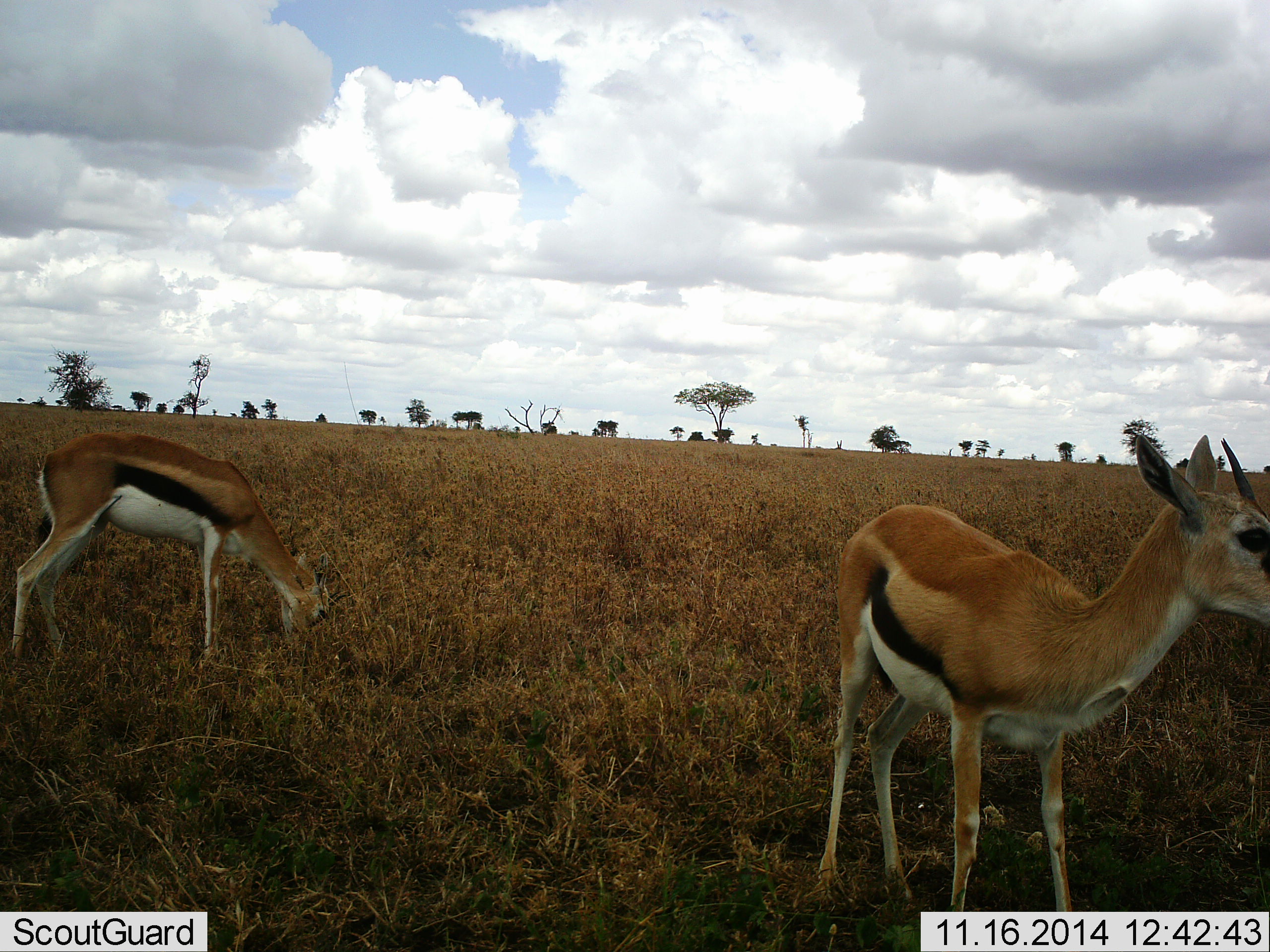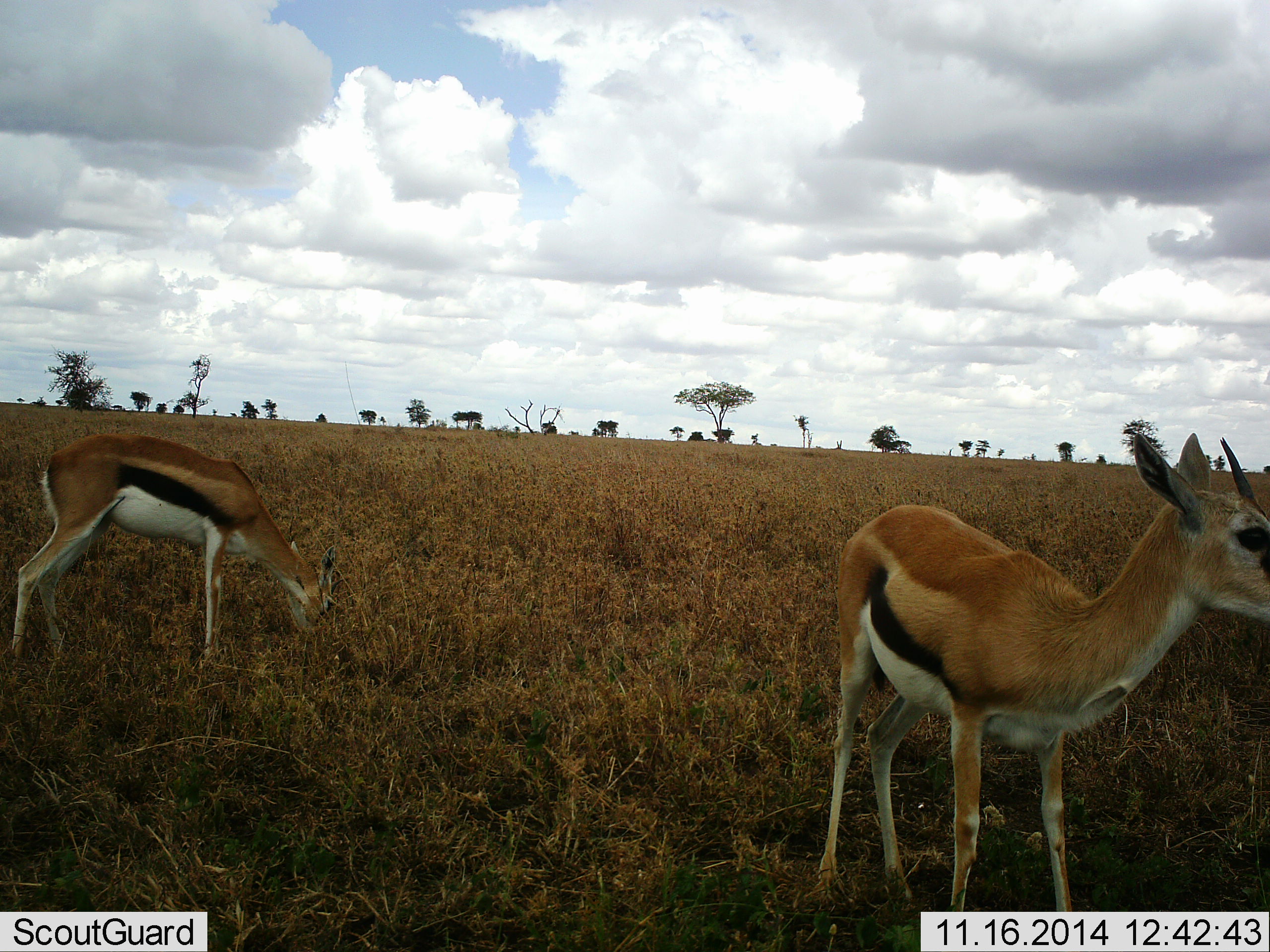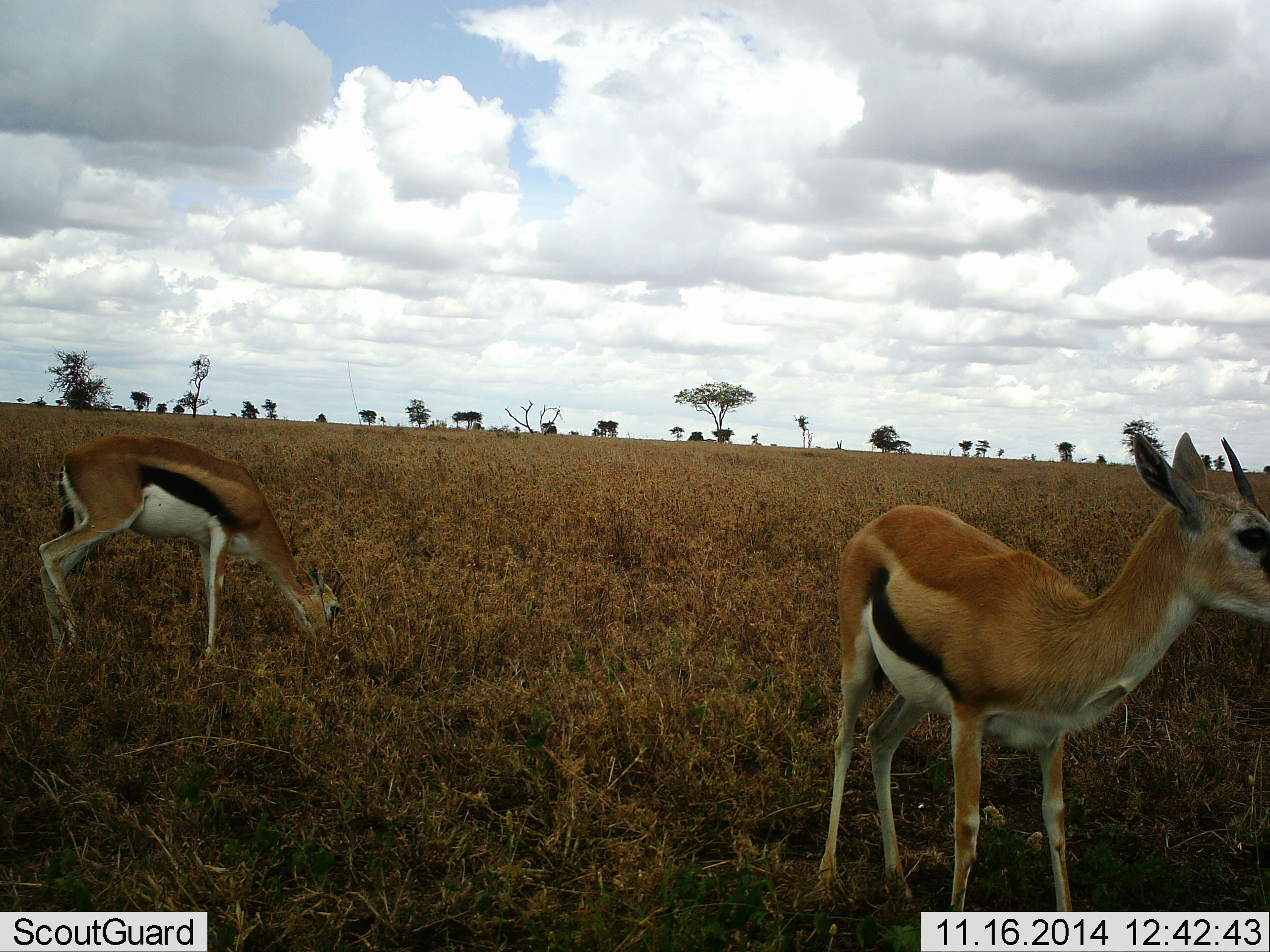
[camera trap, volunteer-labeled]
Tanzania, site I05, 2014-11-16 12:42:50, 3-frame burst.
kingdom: Animalia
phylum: Chordata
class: Mammalia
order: Artiodactyla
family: Bovidae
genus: Eudorcas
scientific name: Eudorcas thomsonii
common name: thomson's gazelle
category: gazellethomsons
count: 2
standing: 80%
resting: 0%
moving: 10%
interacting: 0%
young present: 0%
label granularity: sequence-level